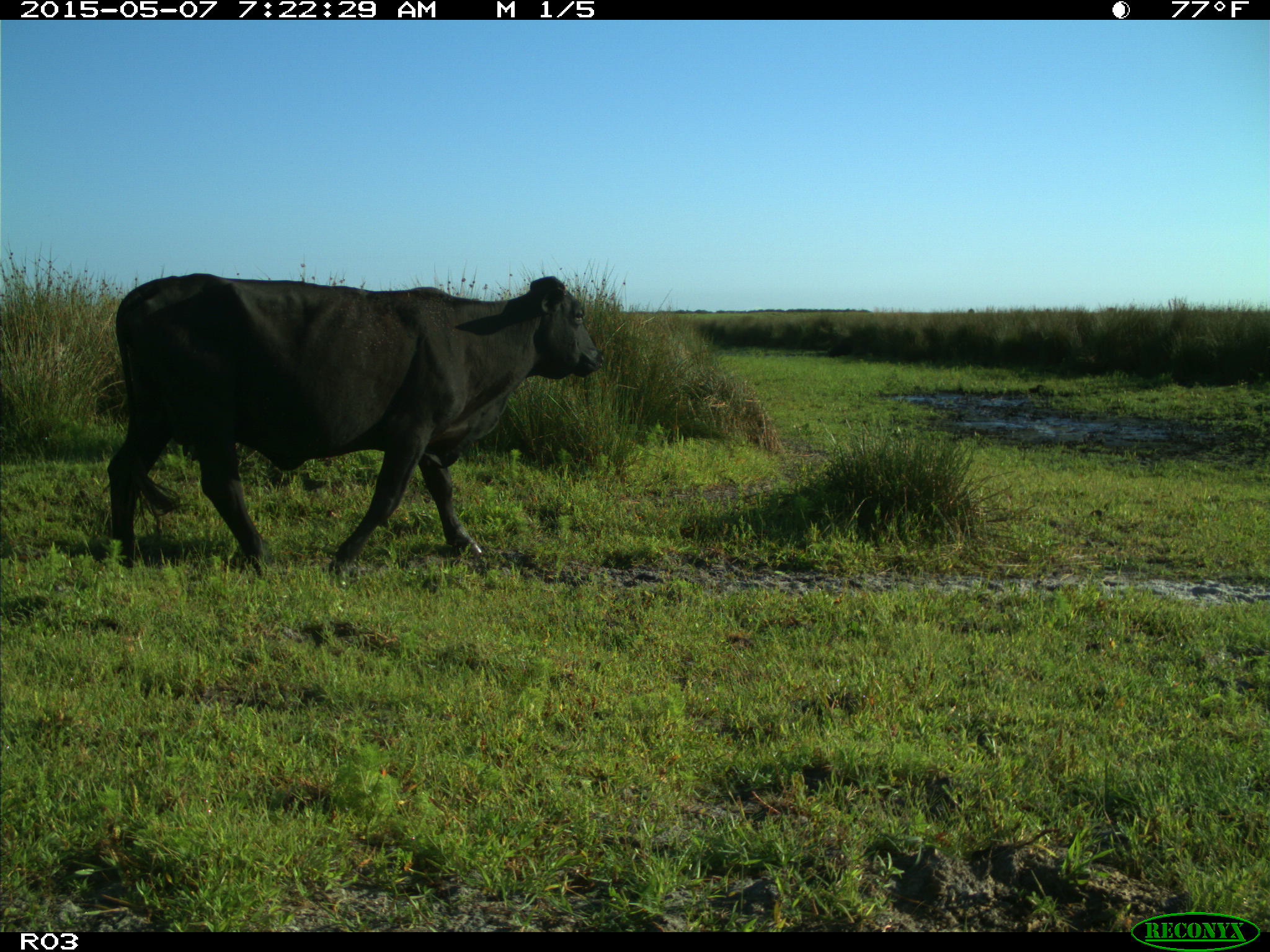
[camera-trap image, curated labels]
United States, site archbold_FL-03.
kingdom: Animalia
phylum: Chordata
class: Mammalia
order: Artiodactyla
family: Bovidae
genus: Bos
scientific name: Bos taurus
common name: domestic cow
Bos taurus (domestic cow).